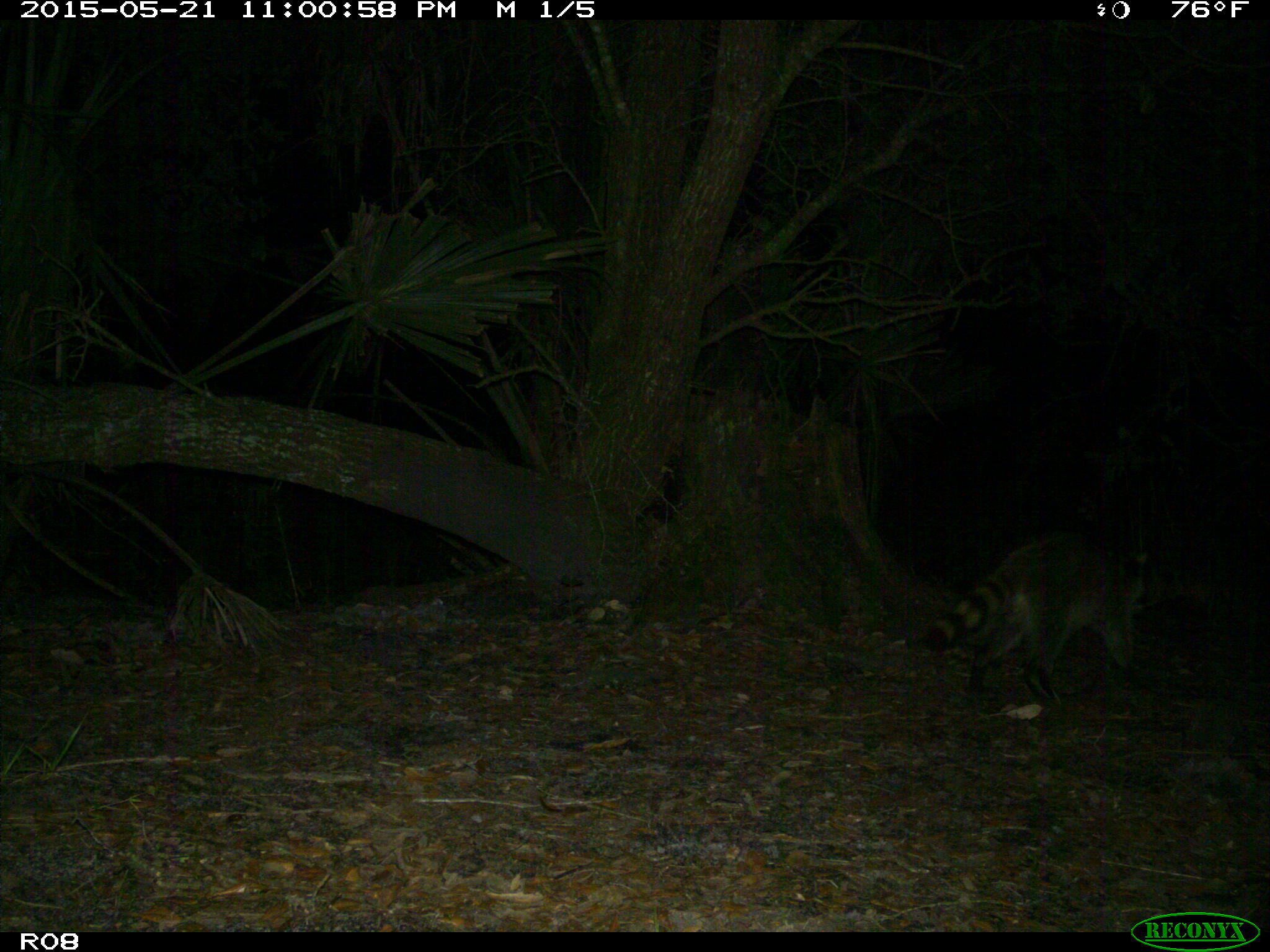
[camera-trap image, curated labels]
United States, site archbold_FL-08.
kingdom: Animalia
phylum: Chordata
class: Mammalia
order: Carnivora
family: Procyonidae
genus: Procyon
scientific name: Procyon lotor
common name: common raccoon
Procyon lotor (common raccoon).